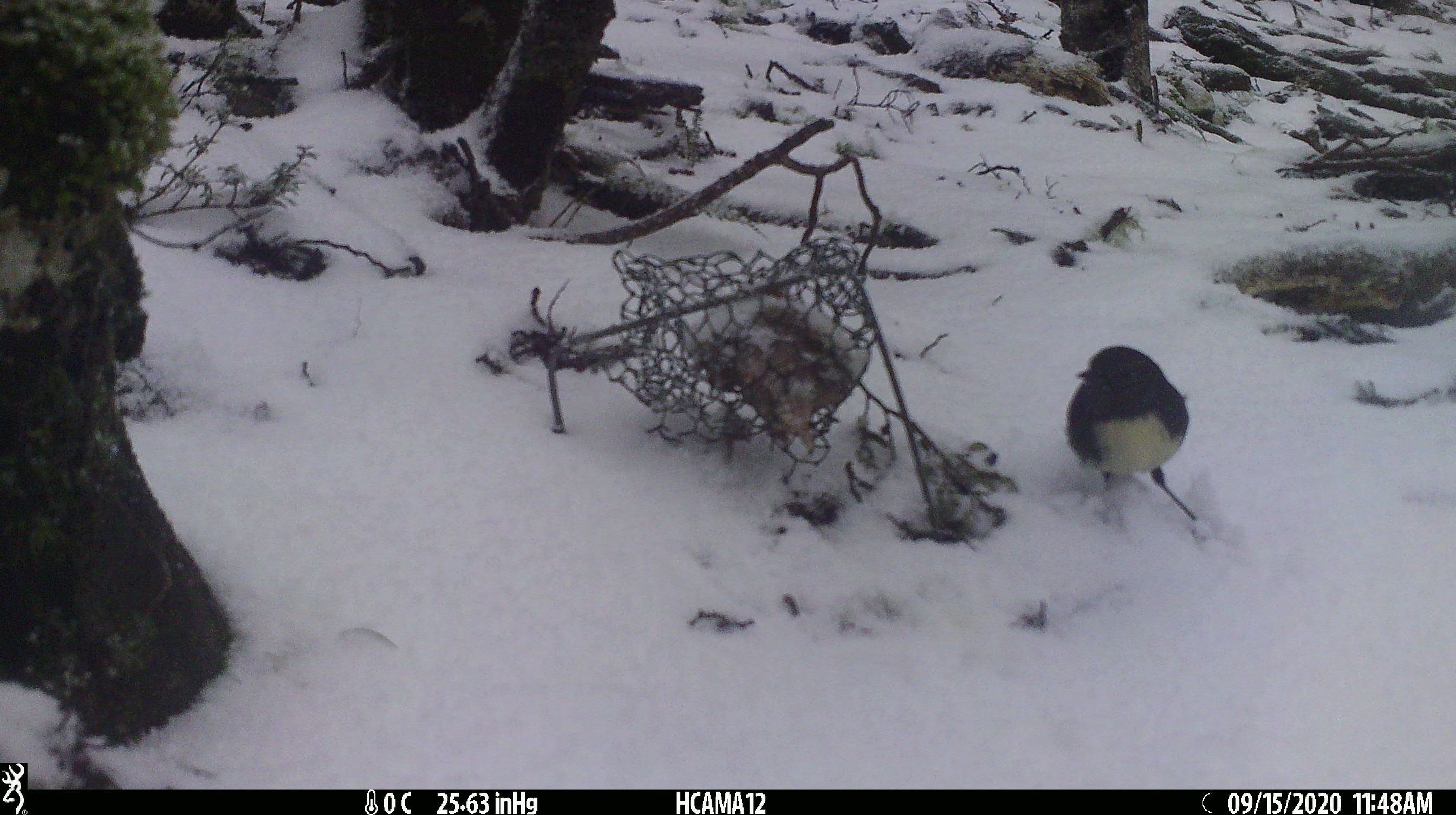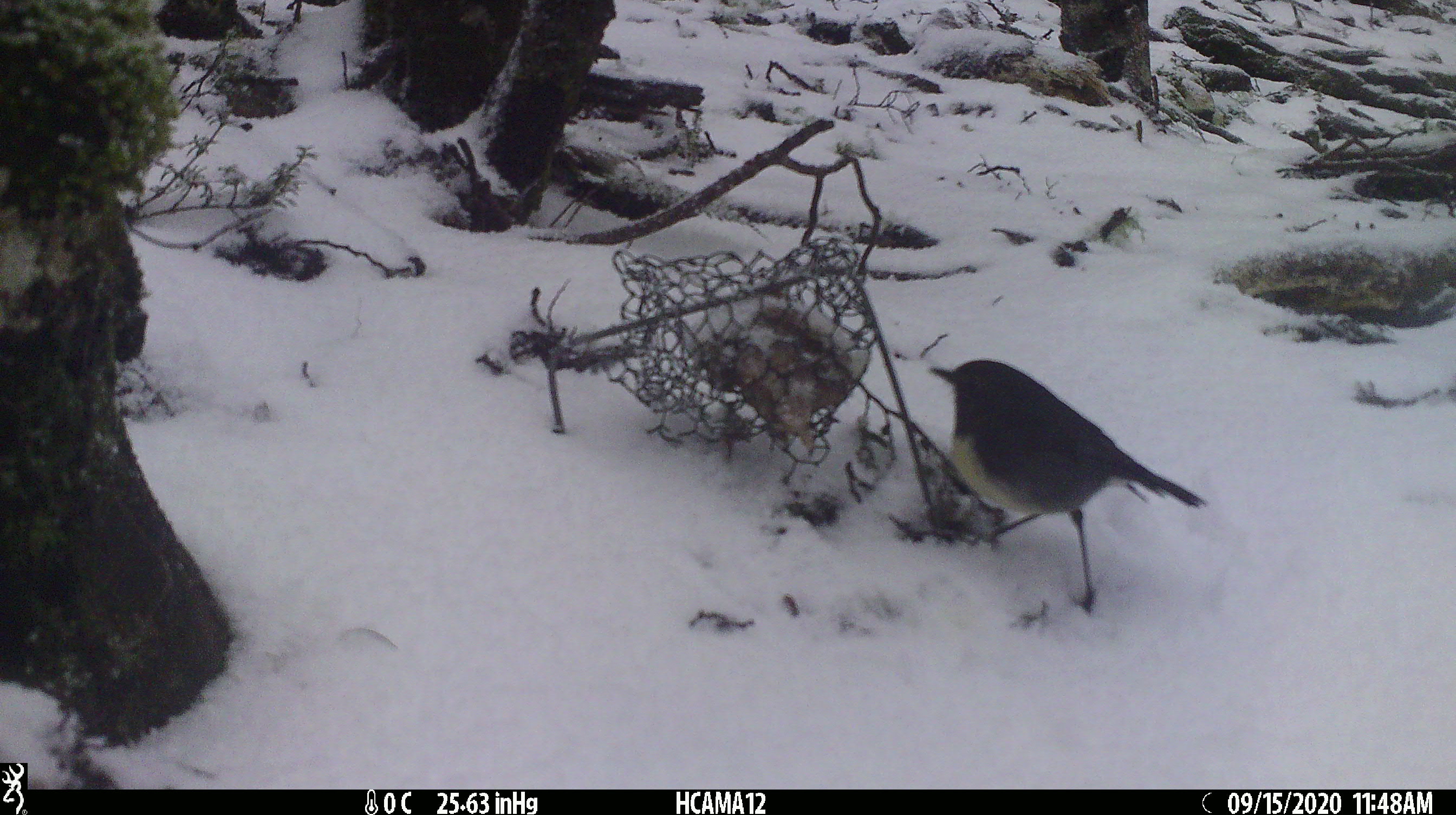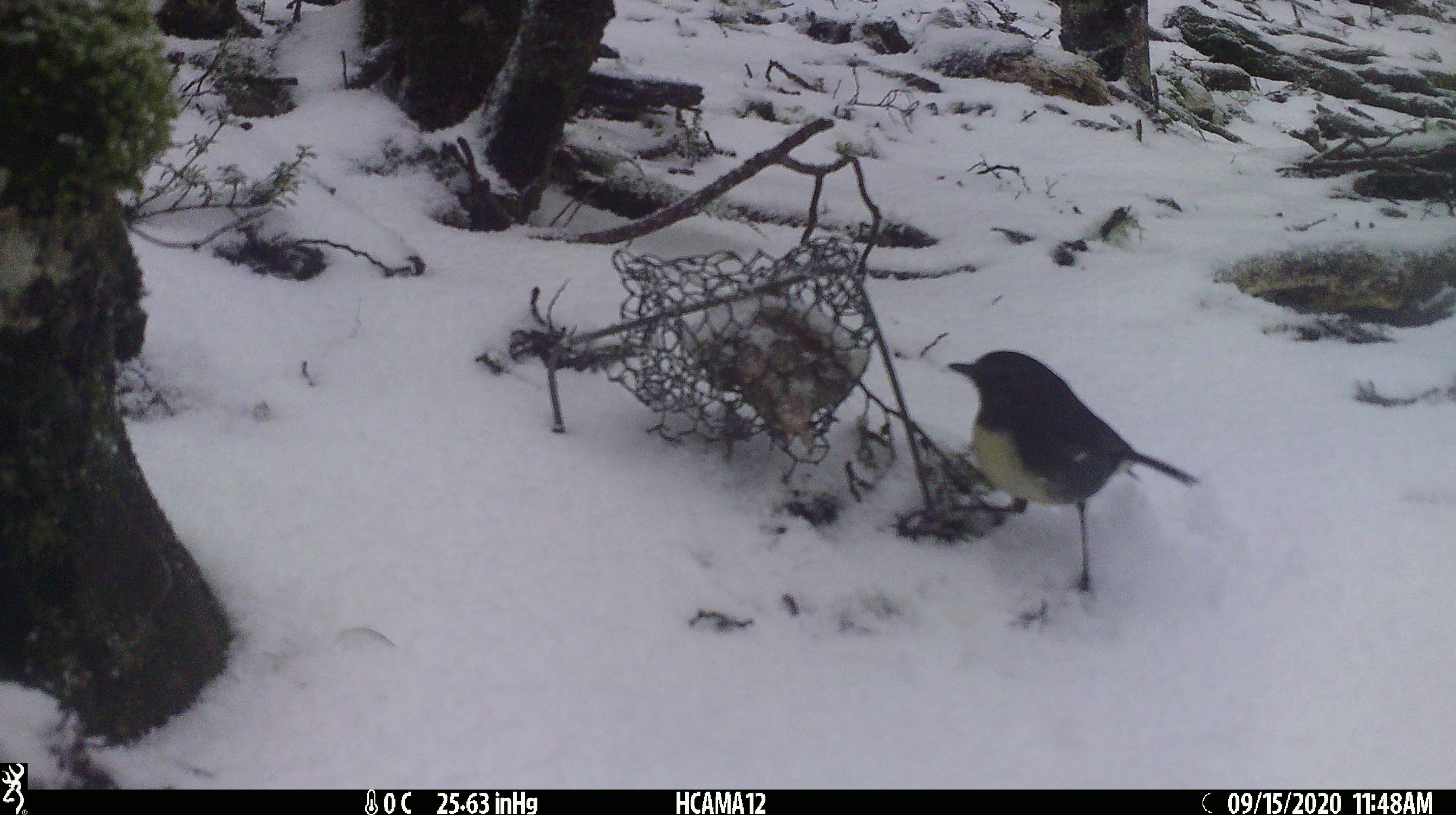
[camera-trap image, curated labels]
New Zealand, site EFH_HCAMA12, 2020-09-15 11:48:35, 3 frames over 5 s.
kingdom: Animalia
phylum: Chordata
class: Aves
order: Passeriformes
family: Petroicidae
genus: Petroica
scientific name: Petroica australis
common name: new zealand robin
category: robin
Robin (new zealand robin) (Petroica australis).